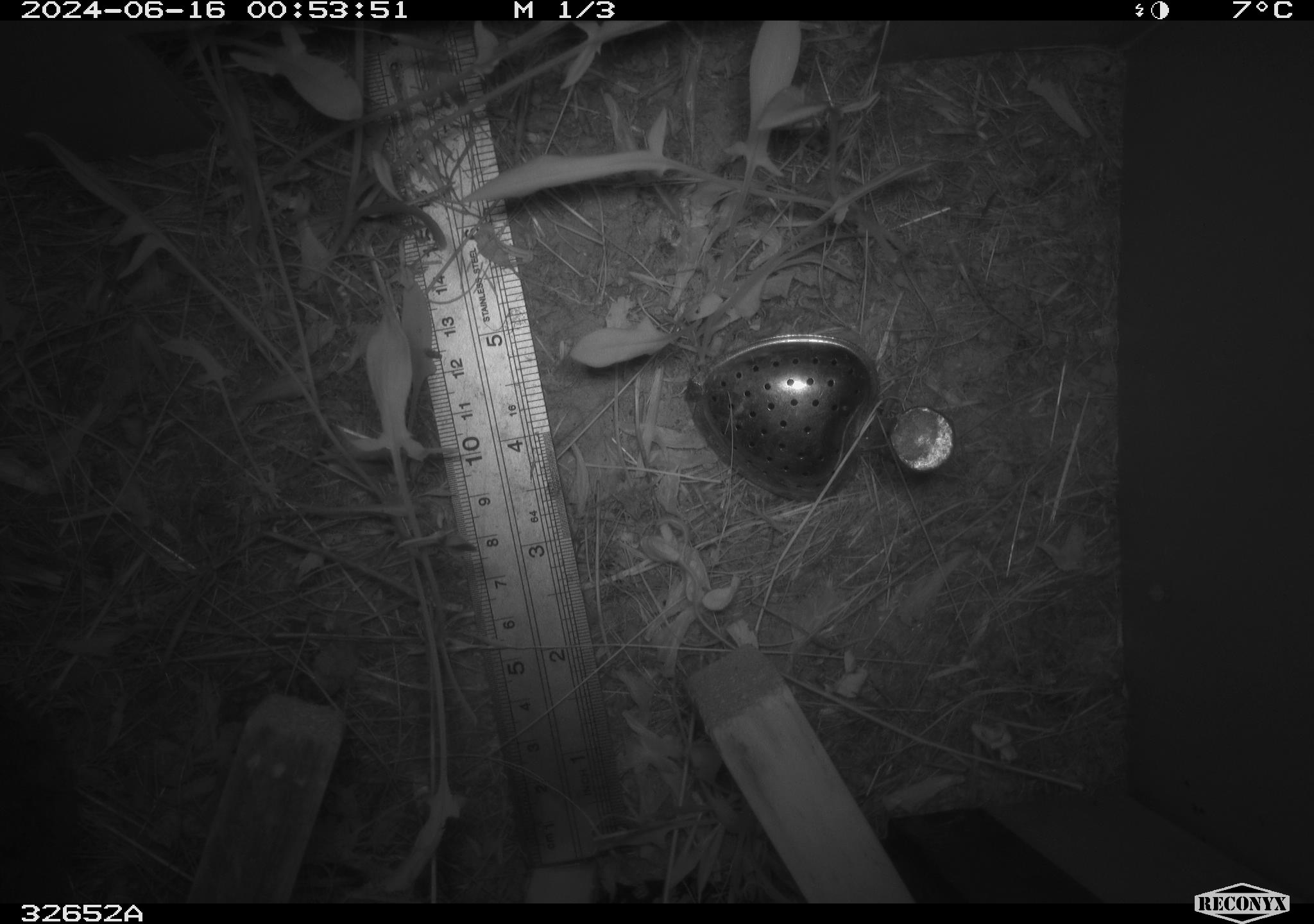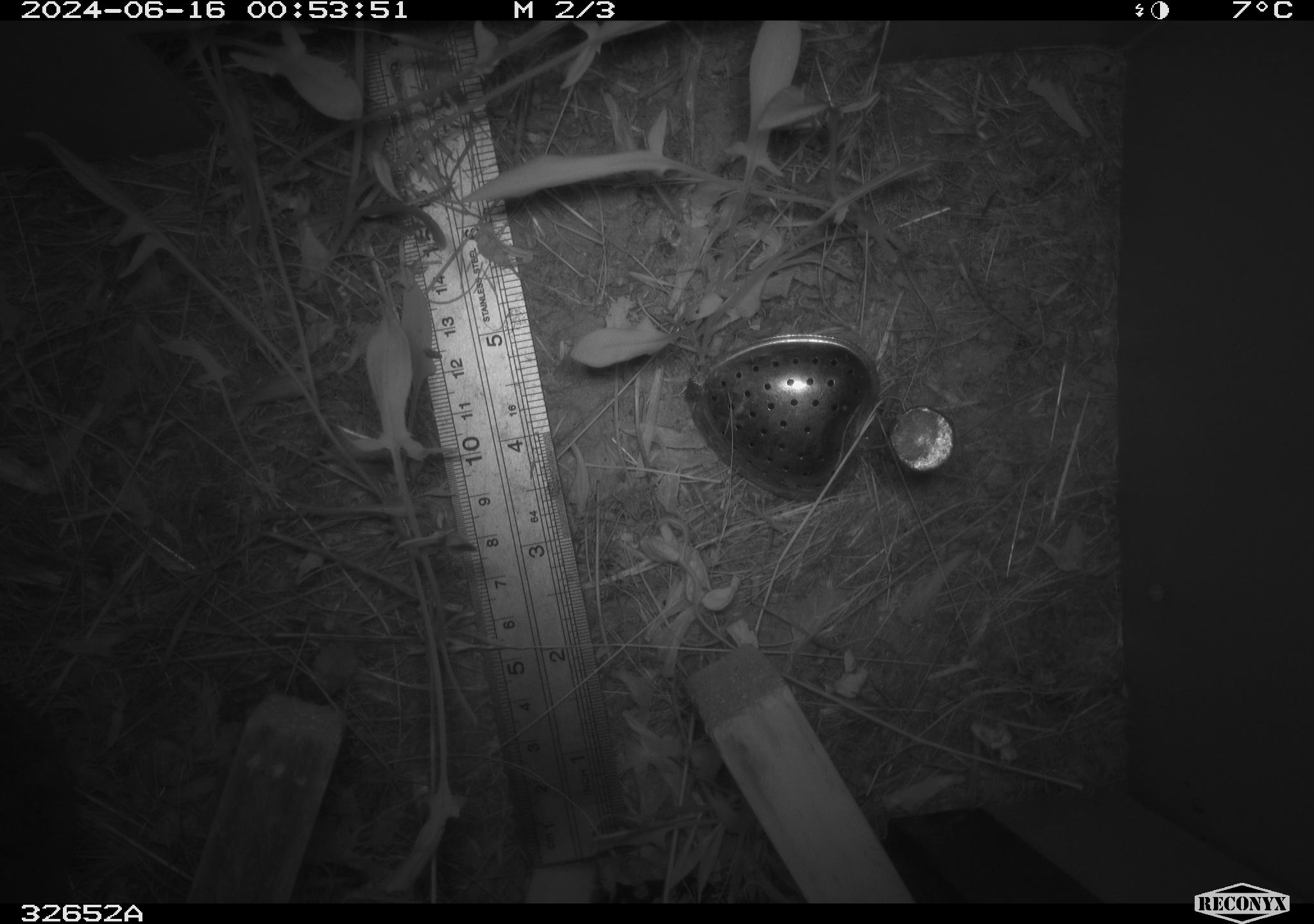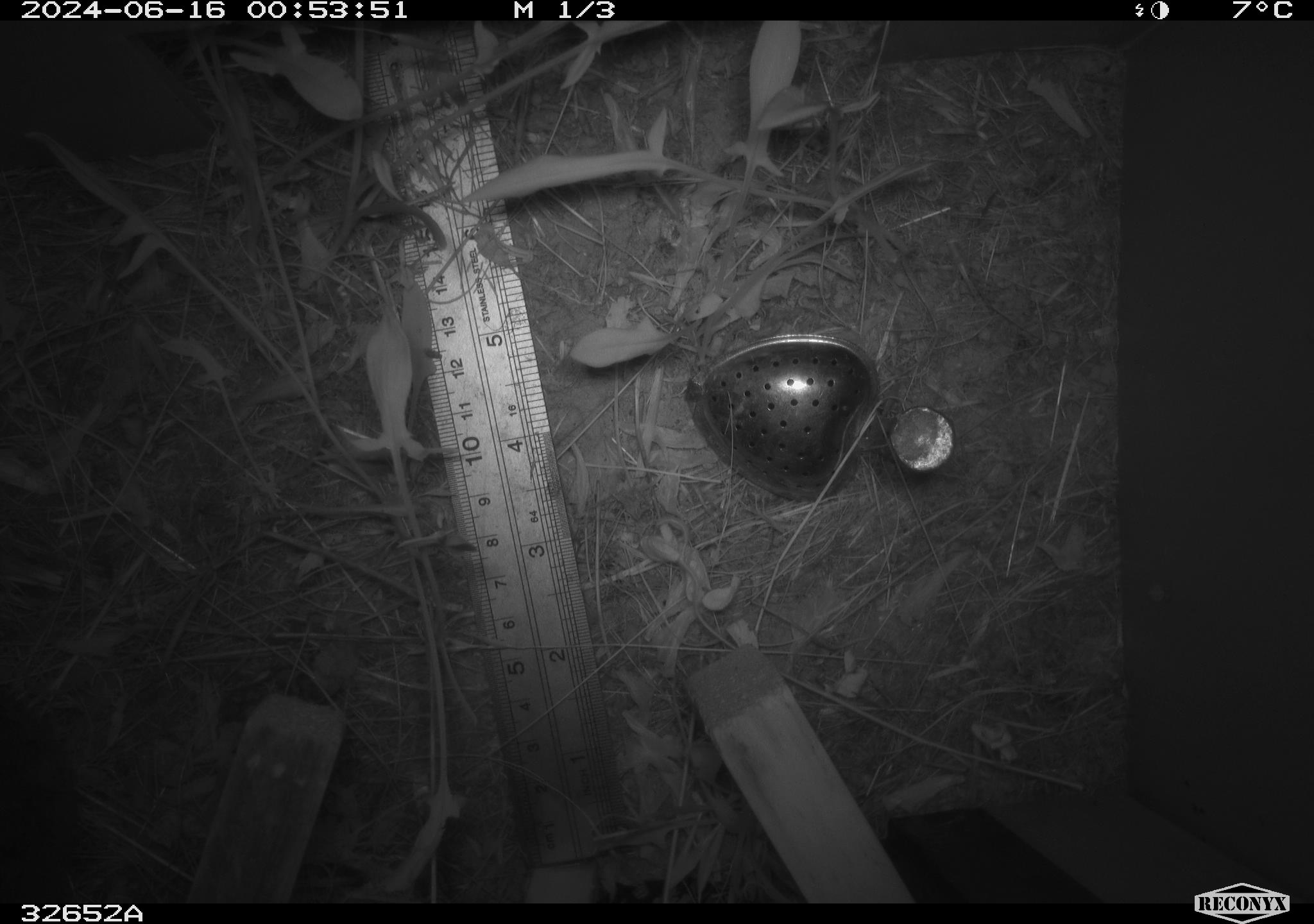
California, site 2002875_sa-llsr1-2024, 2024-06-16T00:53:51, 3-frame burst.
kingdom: Animalia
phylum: Chordata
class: Mammalia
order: Rodentia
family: Cricetidae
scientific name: Arvicolinae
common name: voles, lemmings, and muskrats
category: arvicolinae subfamily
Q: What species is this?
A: Arvicolinae subfamily (voles, lemmings, and muskrats) (Arvicolinae).